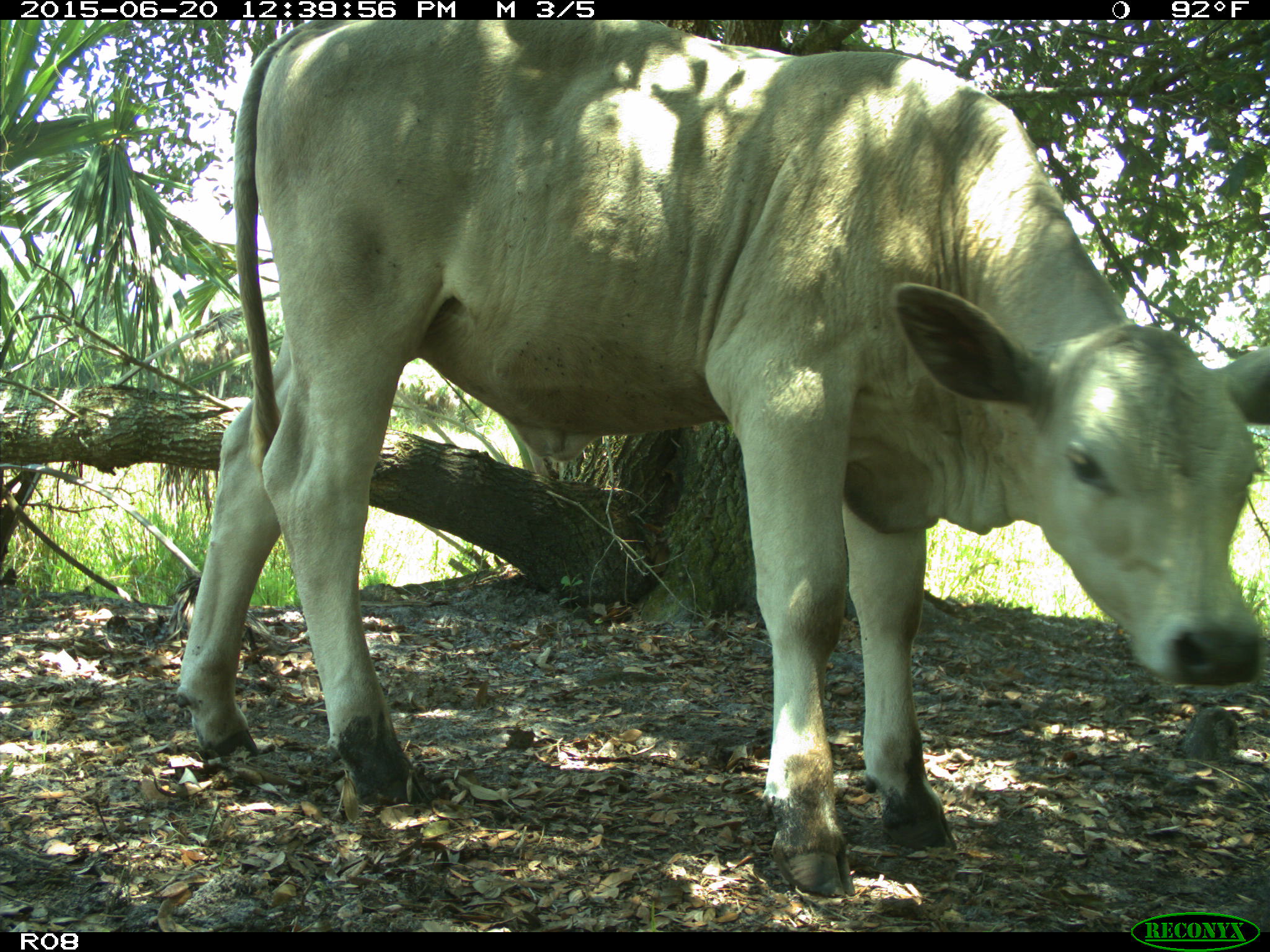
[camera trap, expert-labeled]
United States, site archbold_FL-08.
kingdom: Animalia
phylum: Chordata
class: Mammalia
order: Artiodactyla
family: Bovidae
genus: Bos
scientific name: Bos taurus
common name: domestic cow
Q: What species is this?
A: Bos taurus (domestic cow).